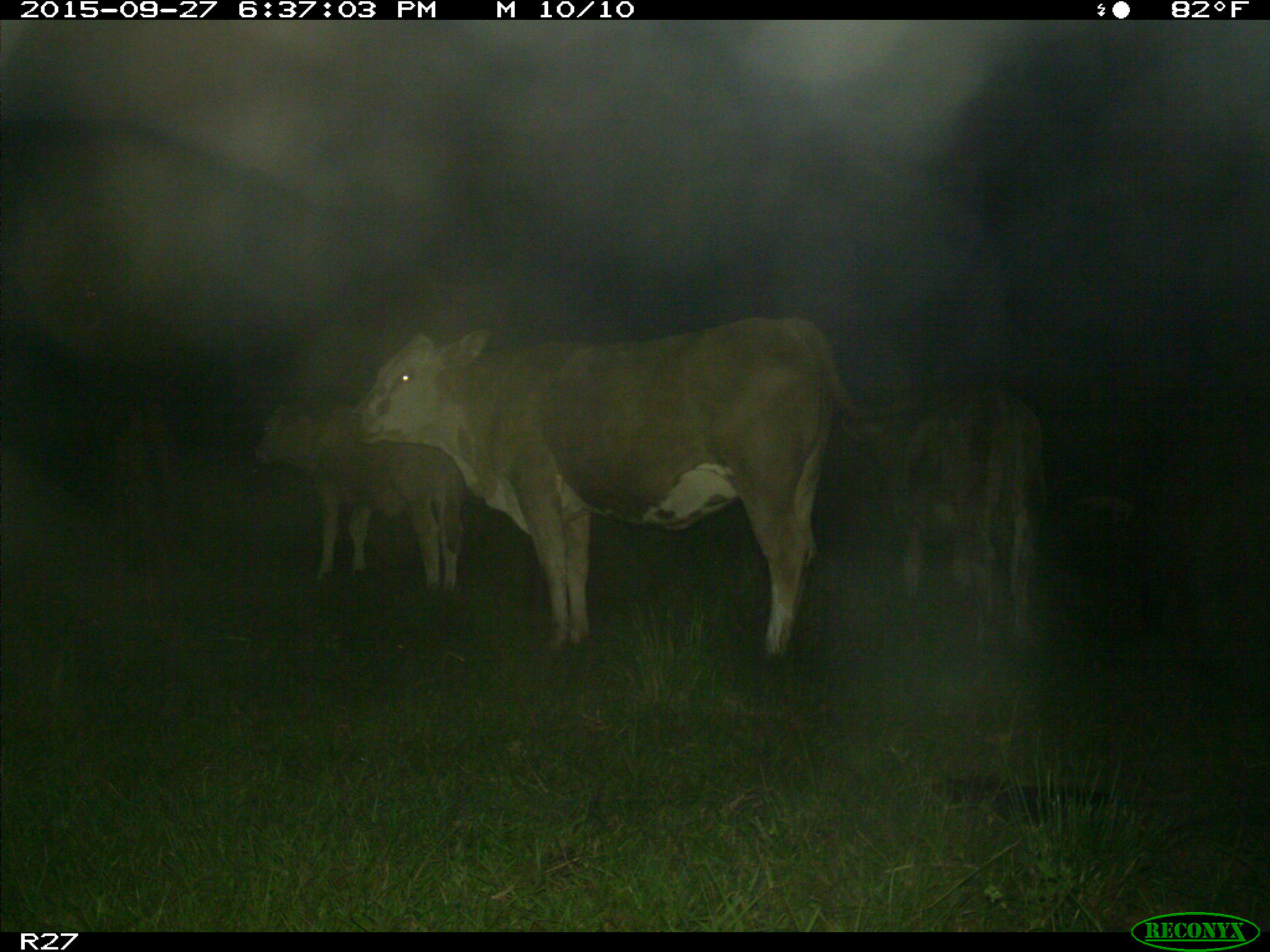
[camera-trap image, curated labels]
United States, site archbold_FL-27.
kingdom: Animalia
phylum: Chordata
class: Mammalia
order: Artiodactyla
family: Bovidae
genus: Bos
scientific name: Bos taurus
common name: domestic cow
Bos taurus (domestic cow).